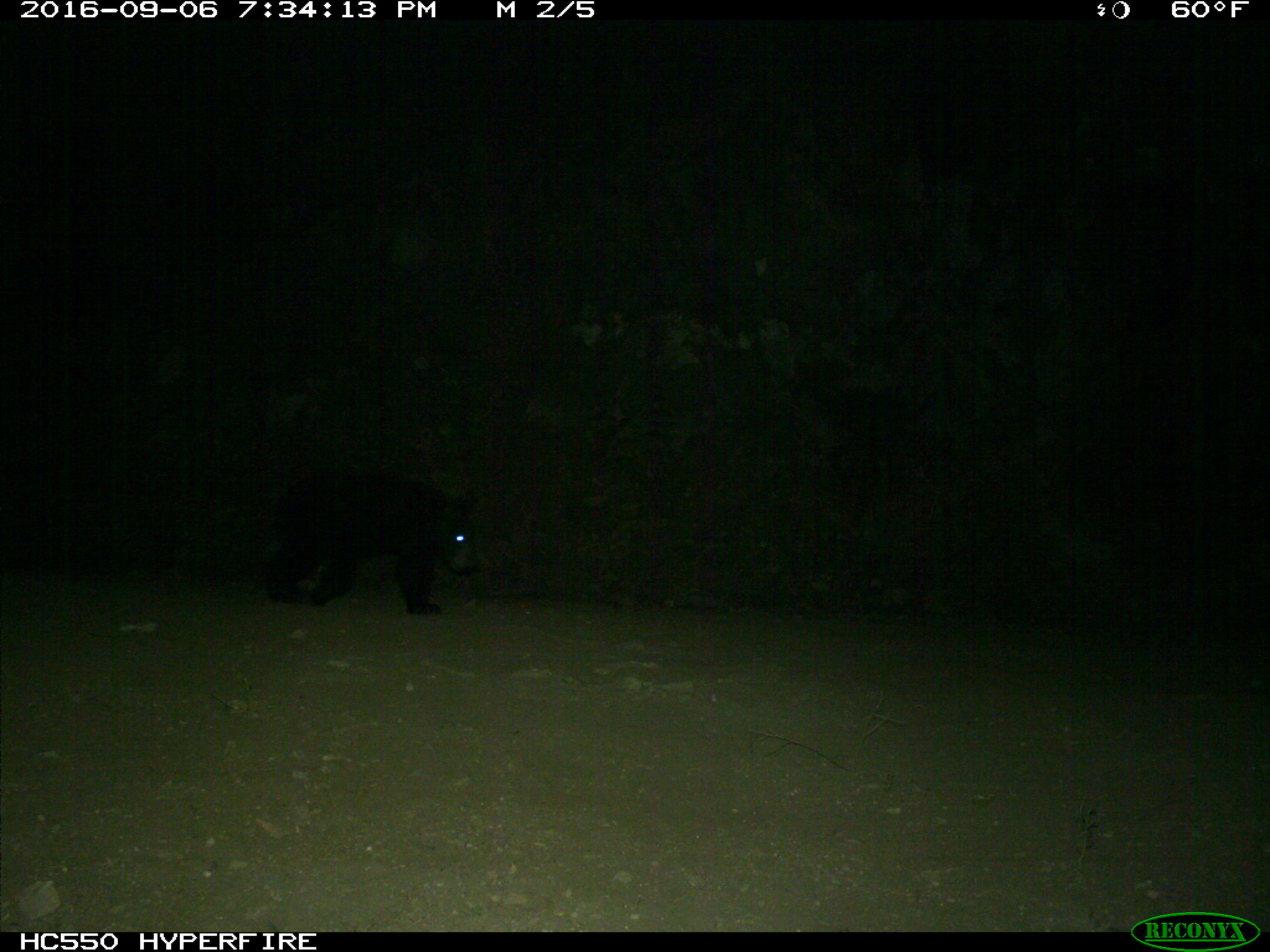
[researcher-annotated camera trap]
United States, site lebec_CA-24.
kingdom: Animalia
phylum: Chordata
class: Mammalia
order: Carnivora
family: Ursidae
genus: Ursus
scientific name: Ursus americanus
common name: american black bear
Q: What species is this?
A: Ursus americanus (american black bear).